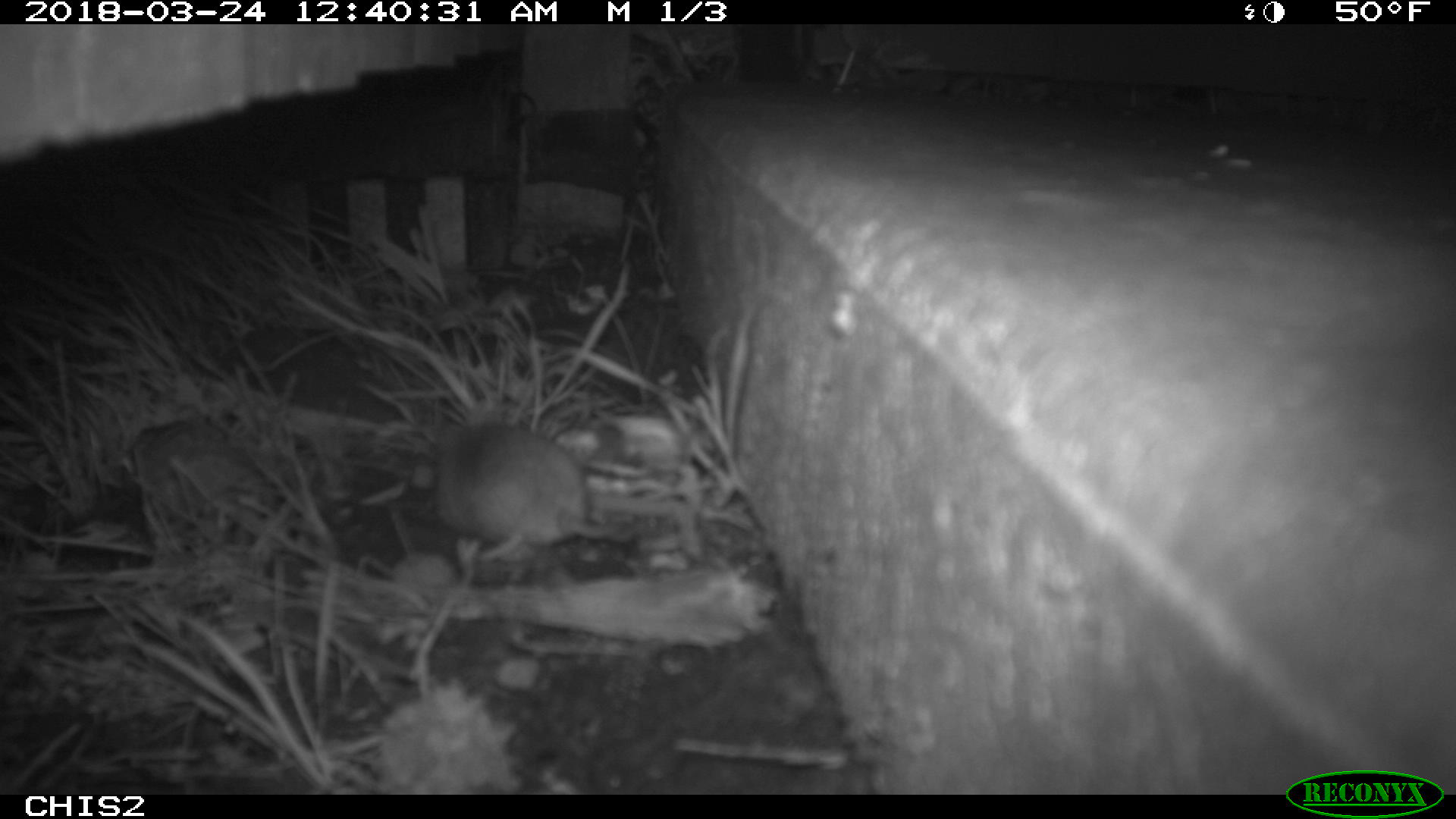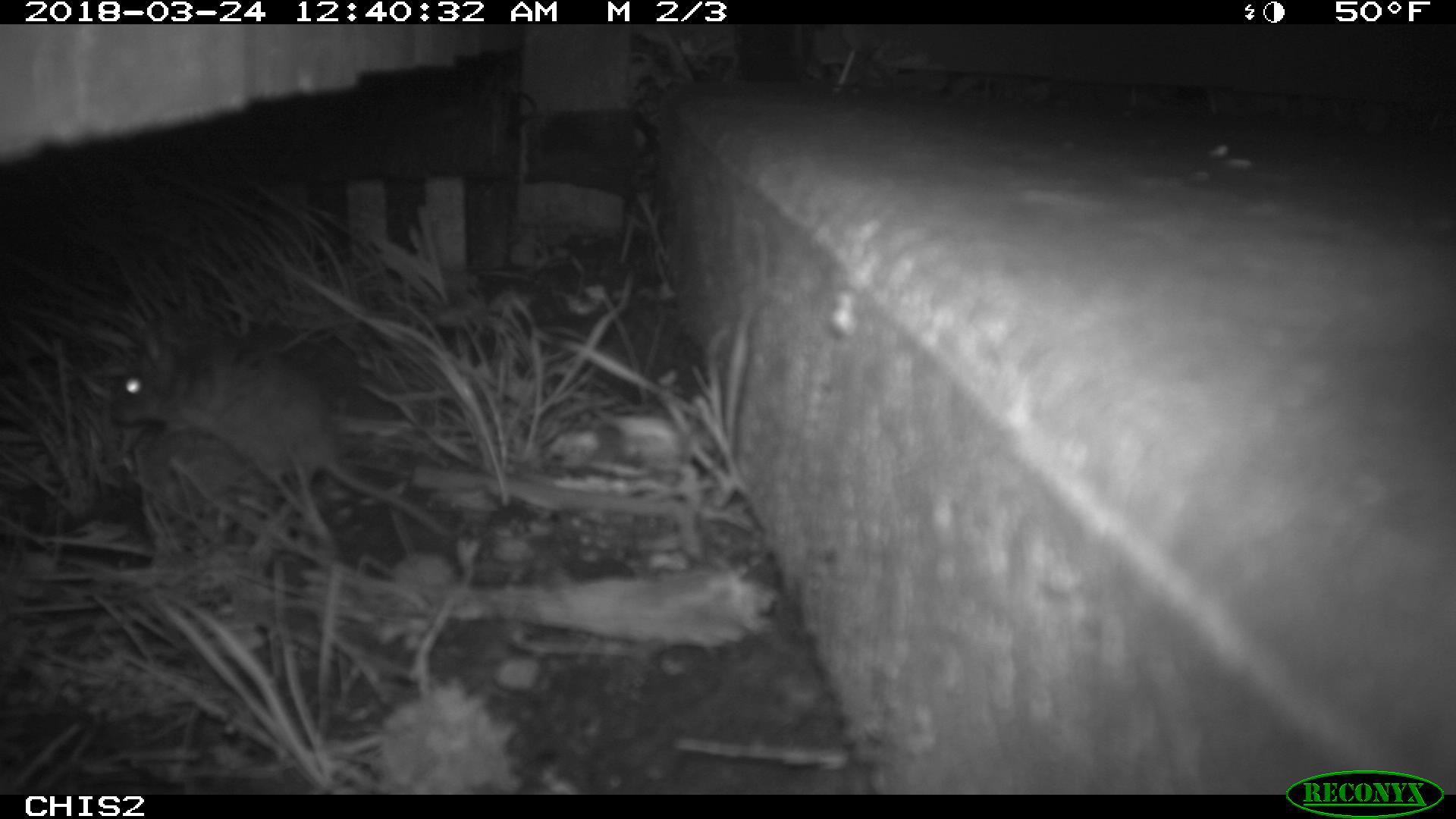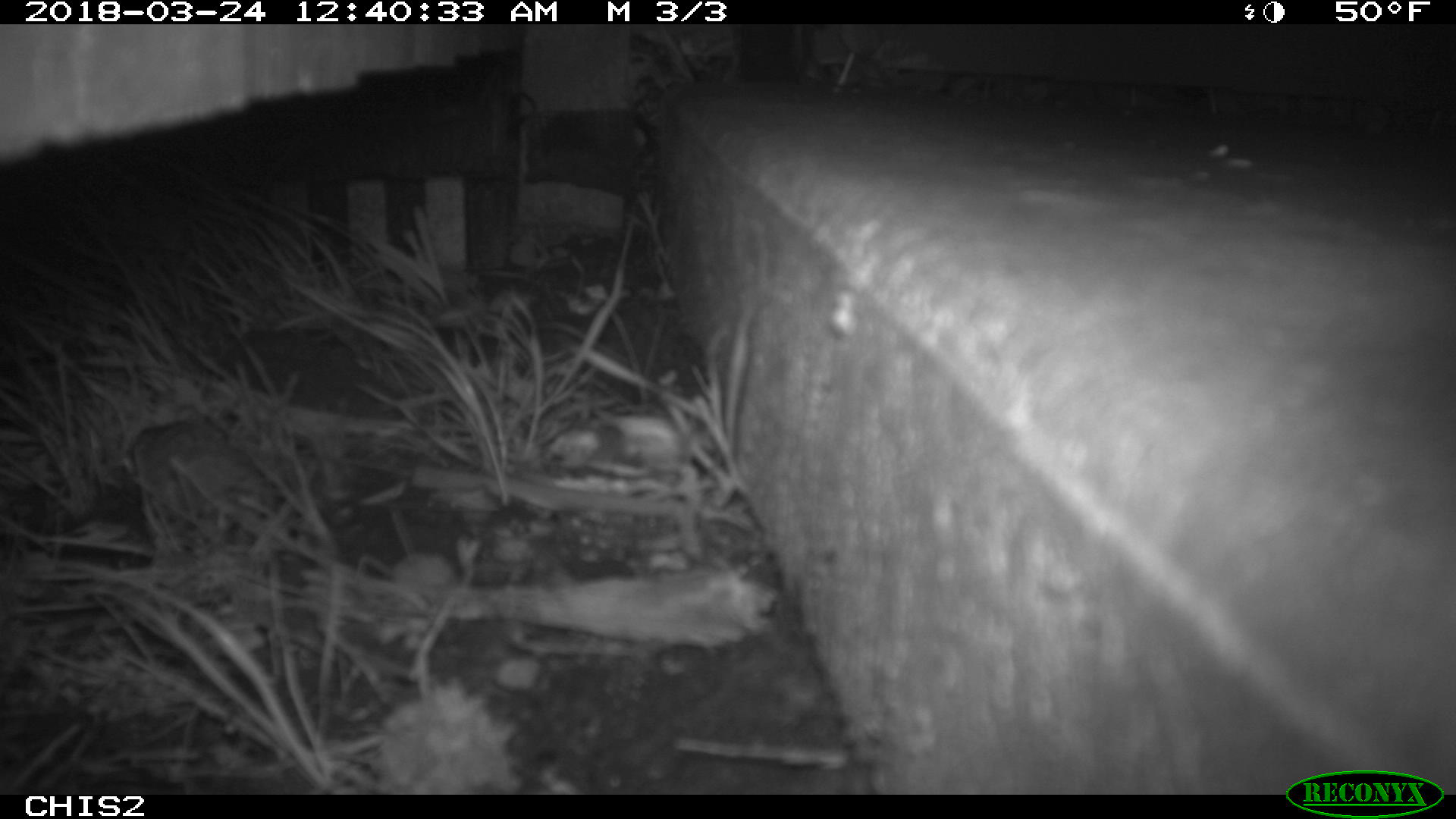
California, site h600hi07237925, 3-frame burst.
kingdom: Animalia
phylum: Chordata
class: Mammalia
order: Rodentia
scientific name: Rodentia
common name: rodent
Rodent (Rodentia).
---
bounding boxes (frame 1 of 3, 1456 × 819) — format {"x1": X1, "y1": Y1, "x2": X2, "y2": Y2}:
rodent: {"x1": 432, "y1": 393, "x2": 634, "y2": 563}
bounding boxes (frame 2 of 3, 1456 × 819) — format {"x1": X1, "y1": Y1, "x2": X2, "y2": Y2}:
rodent: {"x1": 111, "y1": 321, "x2": 451, "y2": 538}